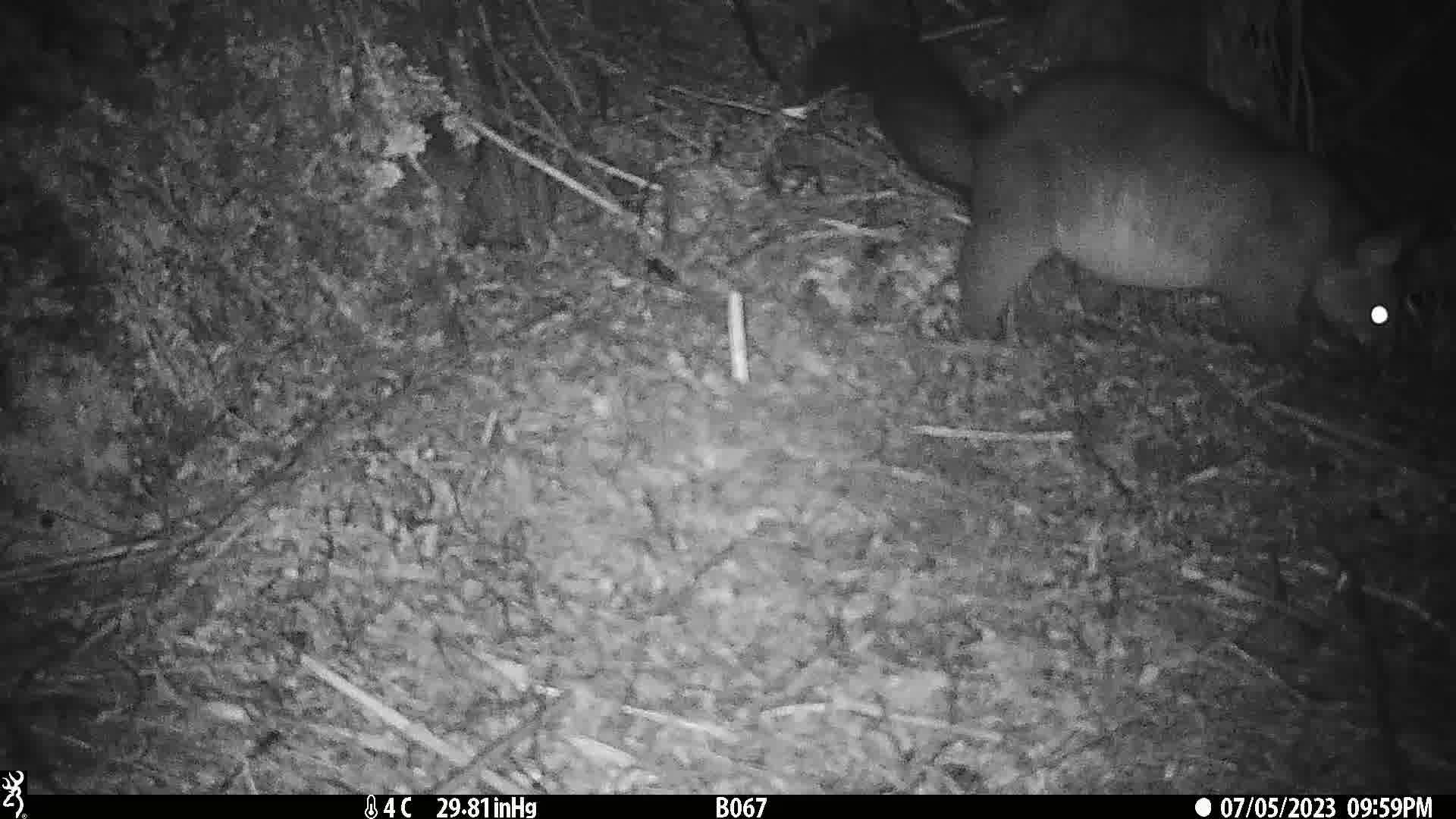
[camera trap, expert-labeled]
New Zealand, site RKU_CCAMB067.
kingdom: Animalia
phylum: Chordata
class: Mammalia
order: Diprotodontia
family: Phalangeridae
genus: Trichosurus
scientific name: Trichosurus vulpecula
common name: common brushtail possum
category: possum